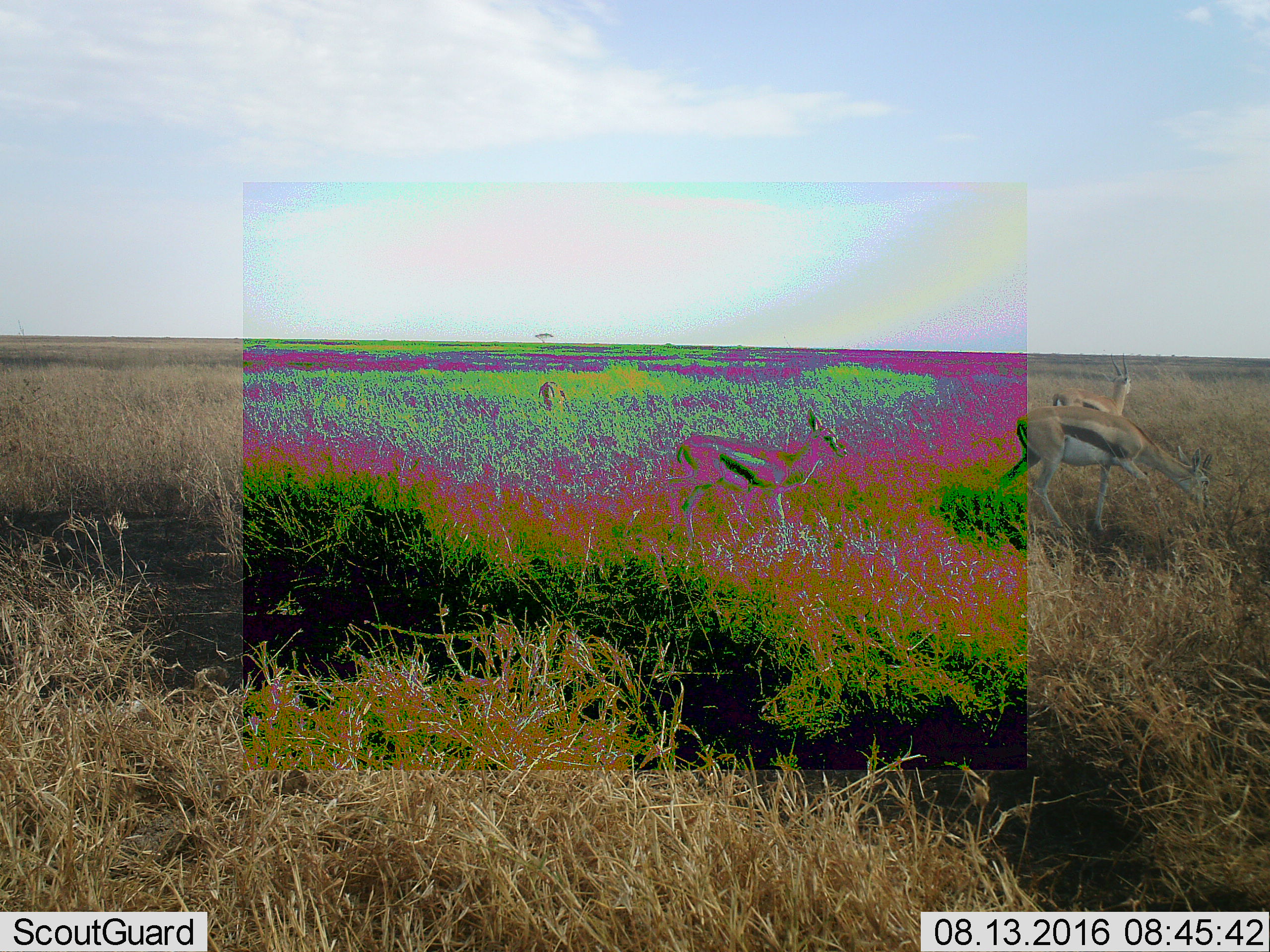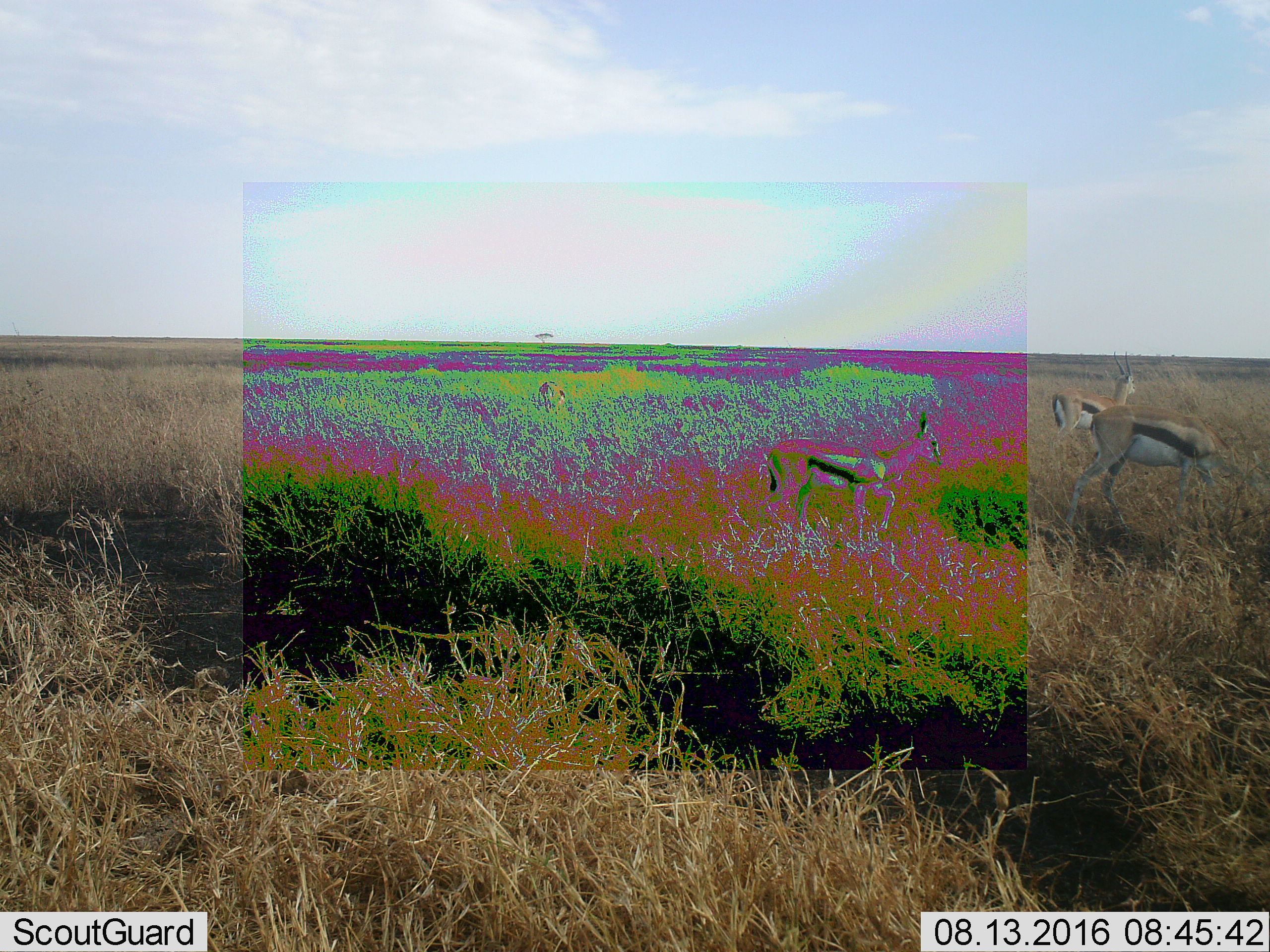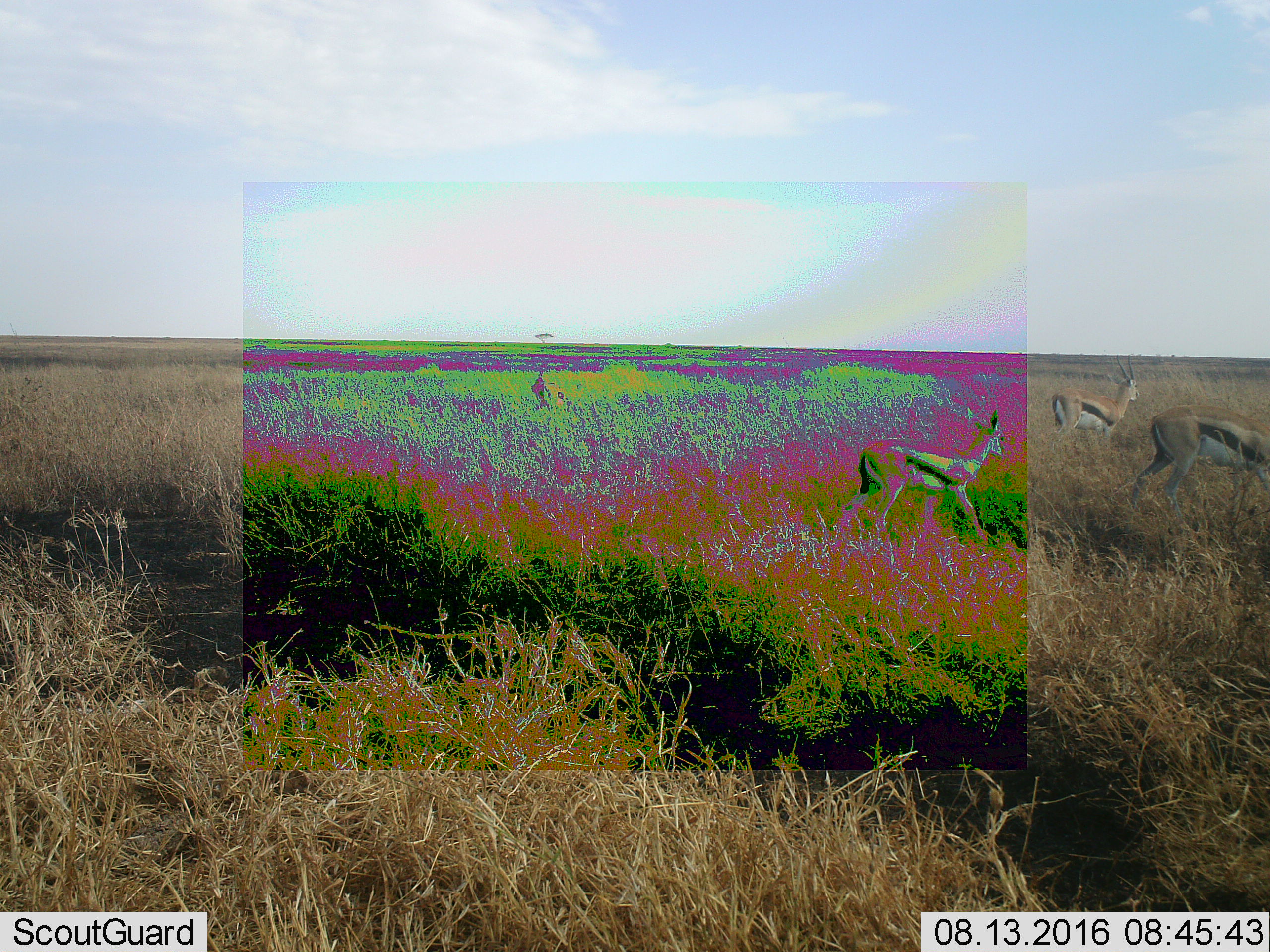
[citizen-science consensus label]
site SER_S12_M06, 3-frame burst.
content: unidentified animal